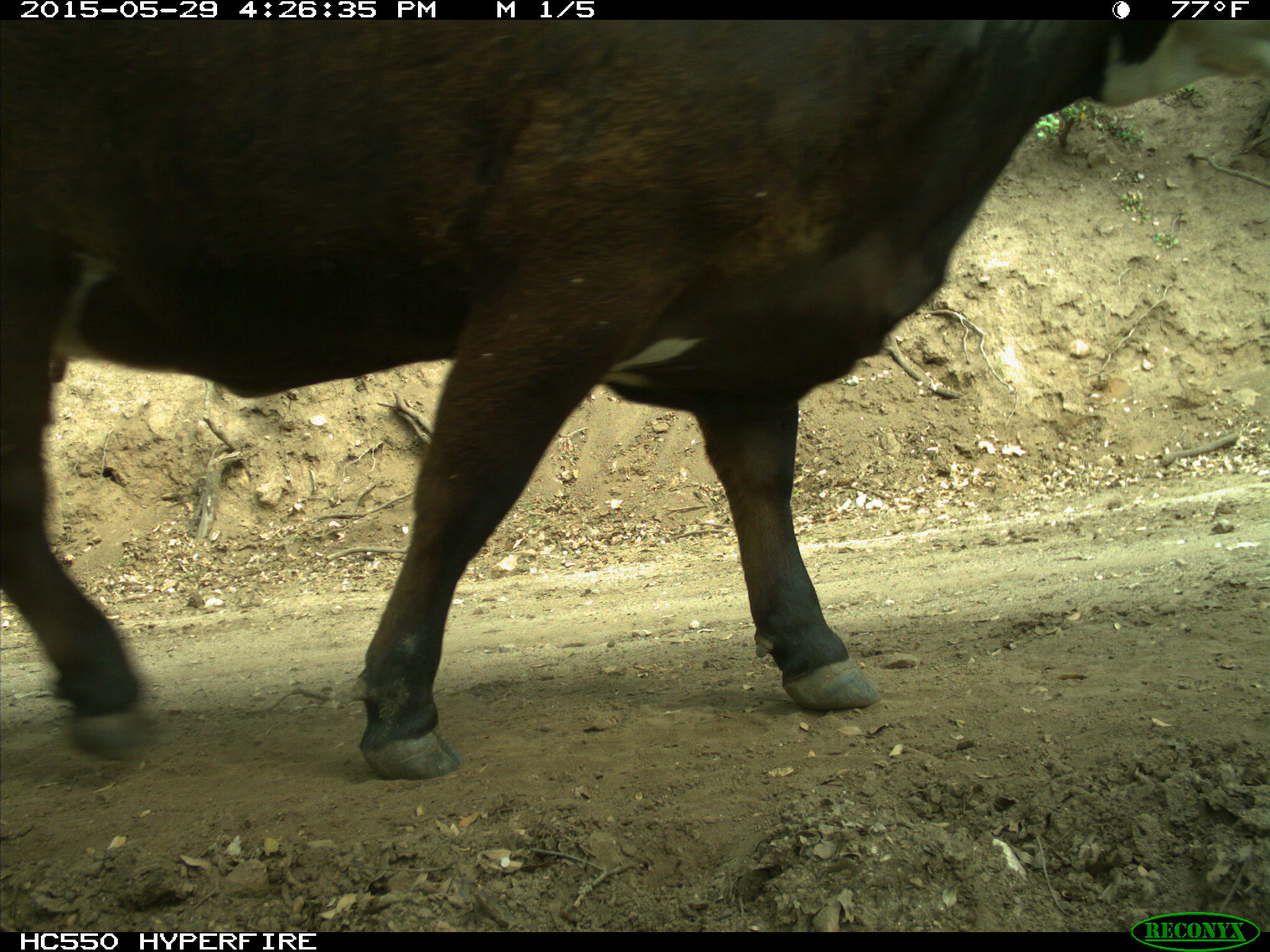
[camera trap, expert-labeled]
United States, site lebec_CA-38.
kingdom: Animalia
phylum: Chordata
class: Mammalia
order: Artiodactyla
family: Bovidae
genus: Bos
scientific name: Bos taurus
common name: domestic cow